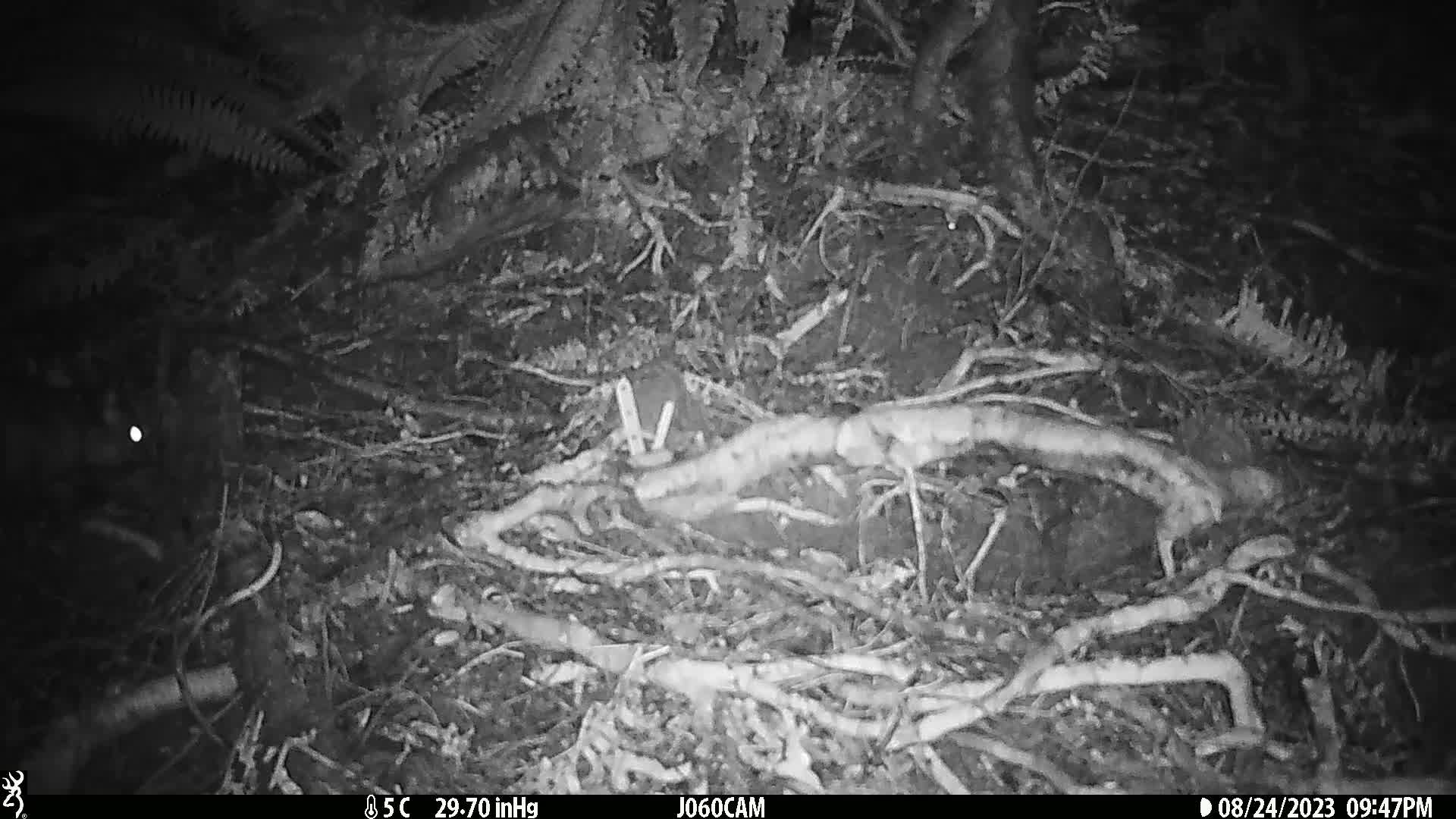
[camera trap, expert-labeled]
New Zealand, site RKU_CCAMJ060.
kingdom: Animalia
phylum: Chordata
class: Mammalia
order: Diprotodontia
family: Phalangeridae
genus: Trichosurus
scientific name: Trichosurus vulpecula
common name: common brushtail possum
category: possum